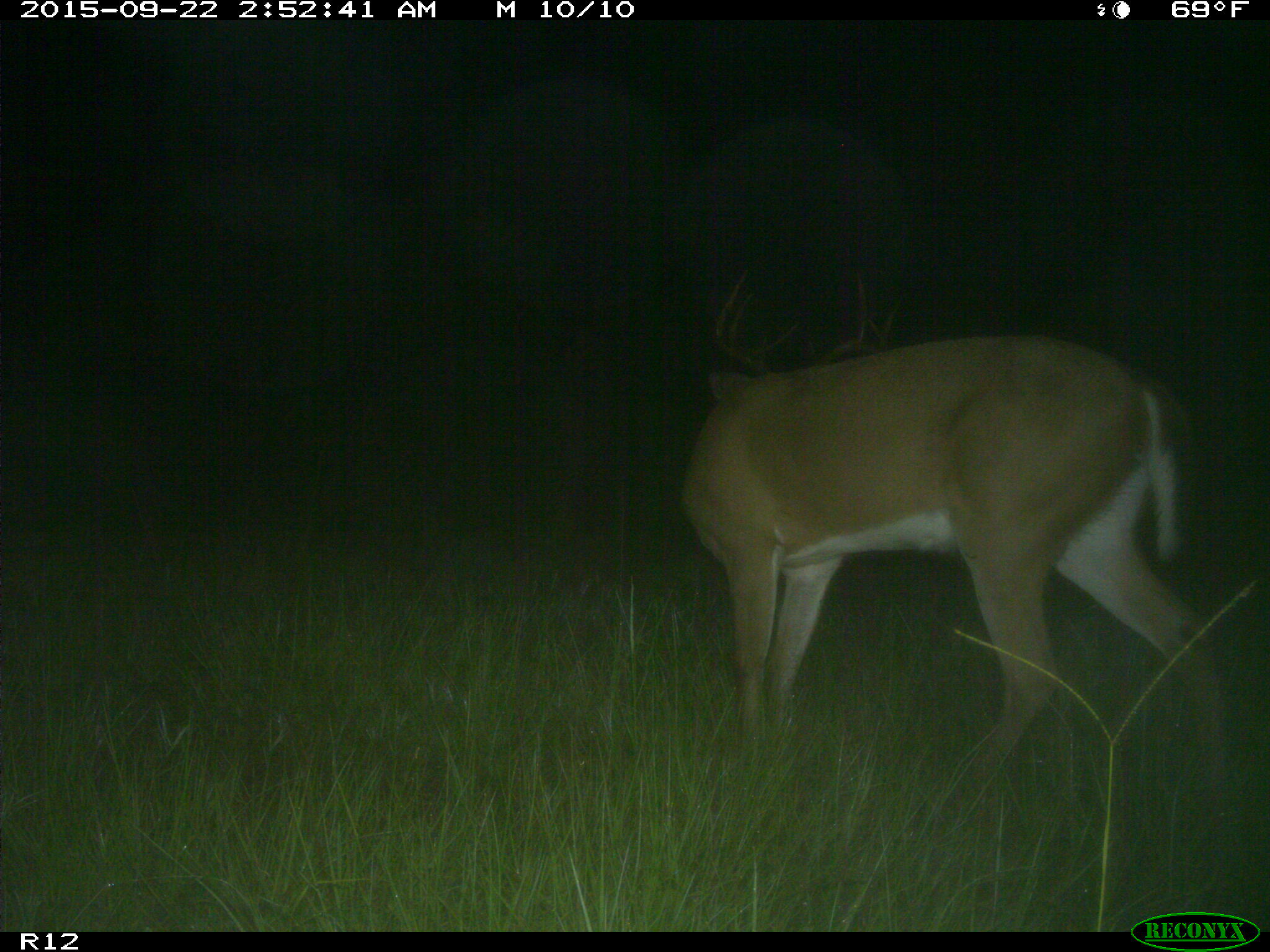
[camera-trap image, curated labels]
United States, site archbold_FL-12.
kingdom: Animalia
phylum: Chordata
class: Mammalia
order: Artiodactyla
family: Cervidae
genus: Odocoileus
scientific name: Odocoileus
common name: deer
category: unidentified deer